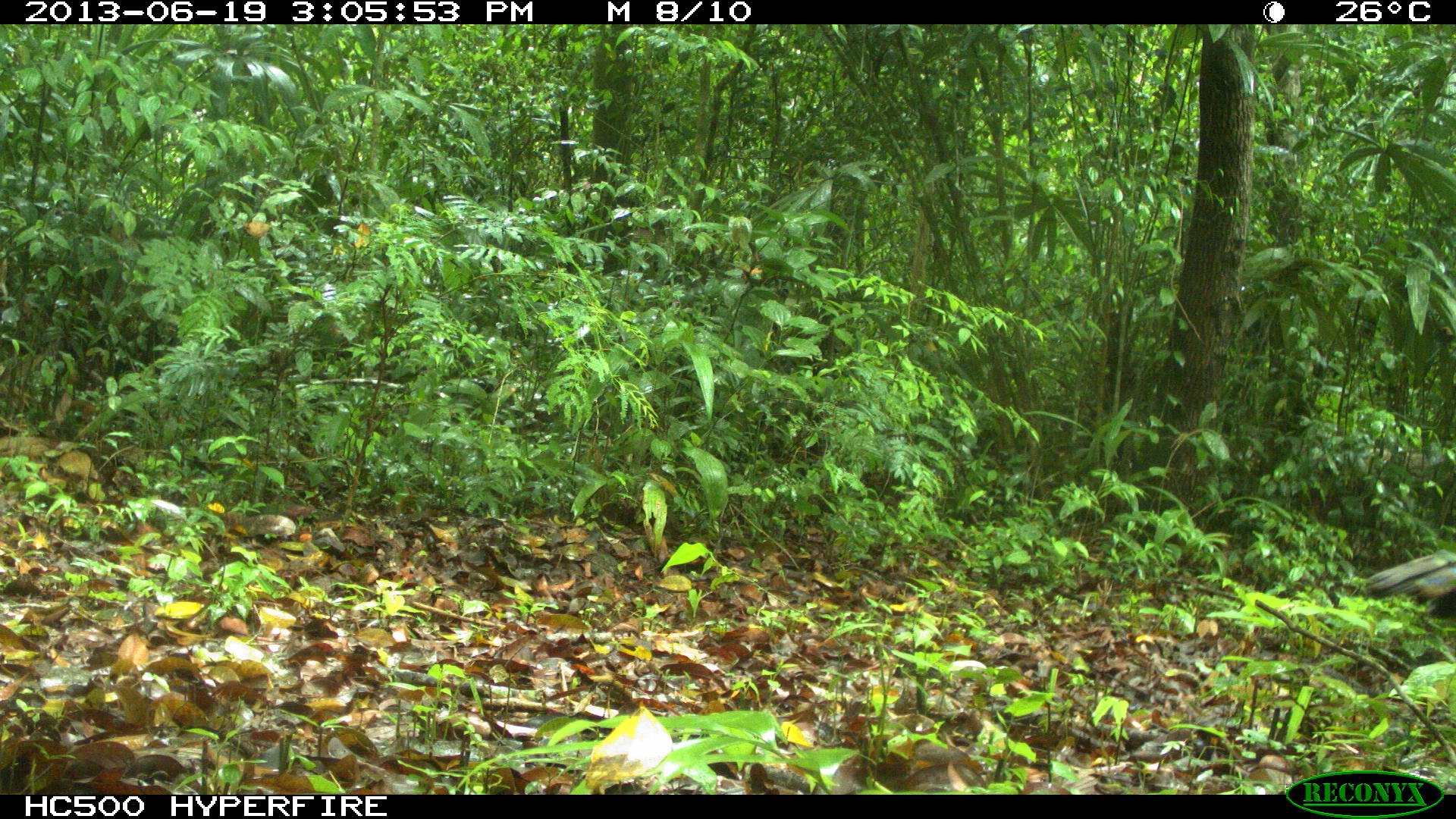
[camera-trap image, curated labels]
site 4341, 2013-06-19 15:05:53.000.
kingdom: Animalia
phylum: Chordata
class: Aves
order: Galliformes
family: Phasianidae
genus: Meleagris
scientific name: Meleagris ocellata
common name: ocellated turkey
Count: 1.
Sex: male.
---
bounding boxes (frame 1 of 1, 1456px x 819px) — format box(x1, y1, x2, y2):
meleagris ocellata: box(1357, 546, 1456, 626)